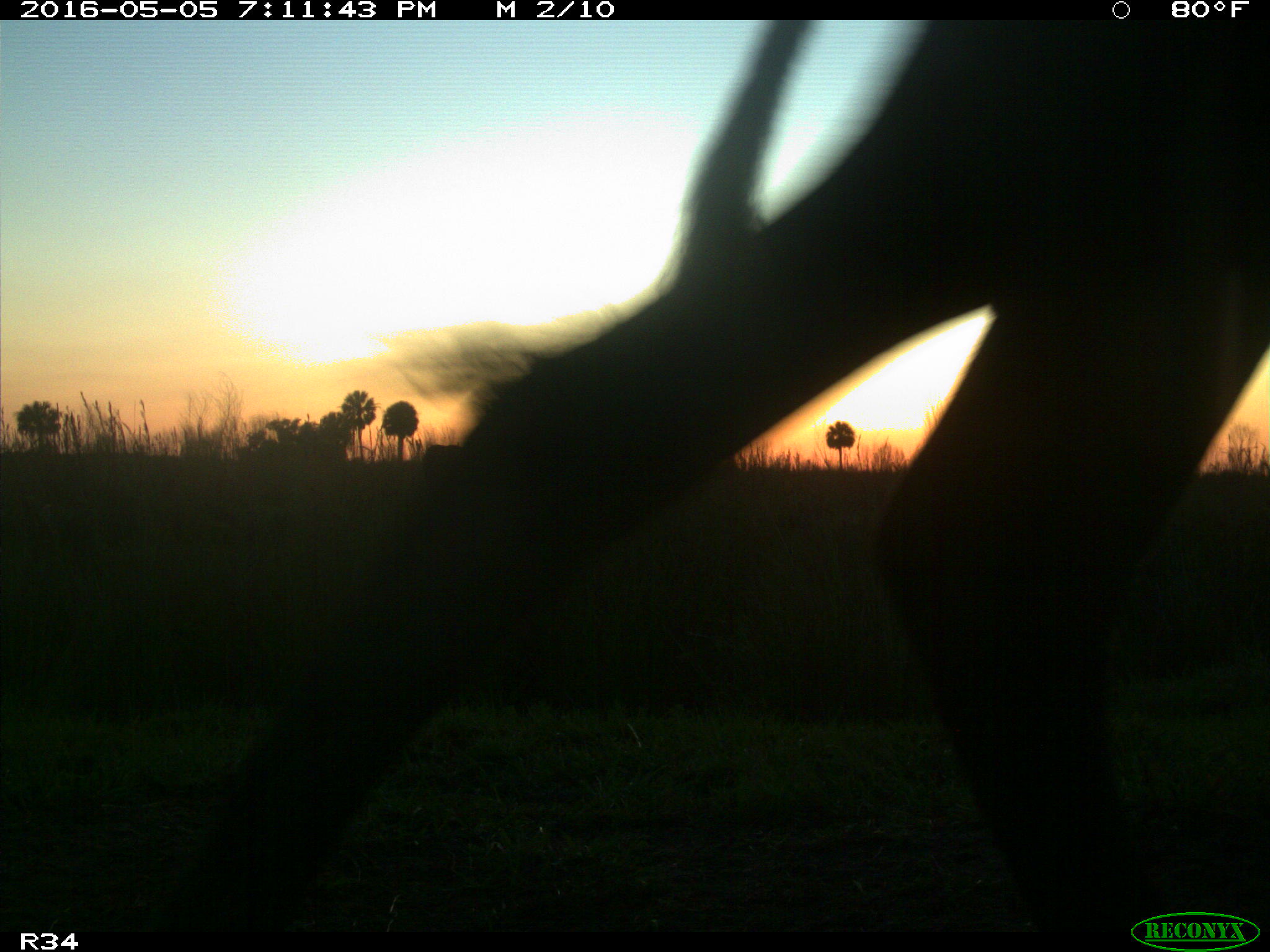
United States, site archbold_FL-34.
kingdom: Animalia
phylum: Chordata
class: Mammalia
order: Artiodactyla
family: Bovidae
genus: Bos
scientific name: Bos taurus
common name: domestic cow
Bos taurus (domestic cow).